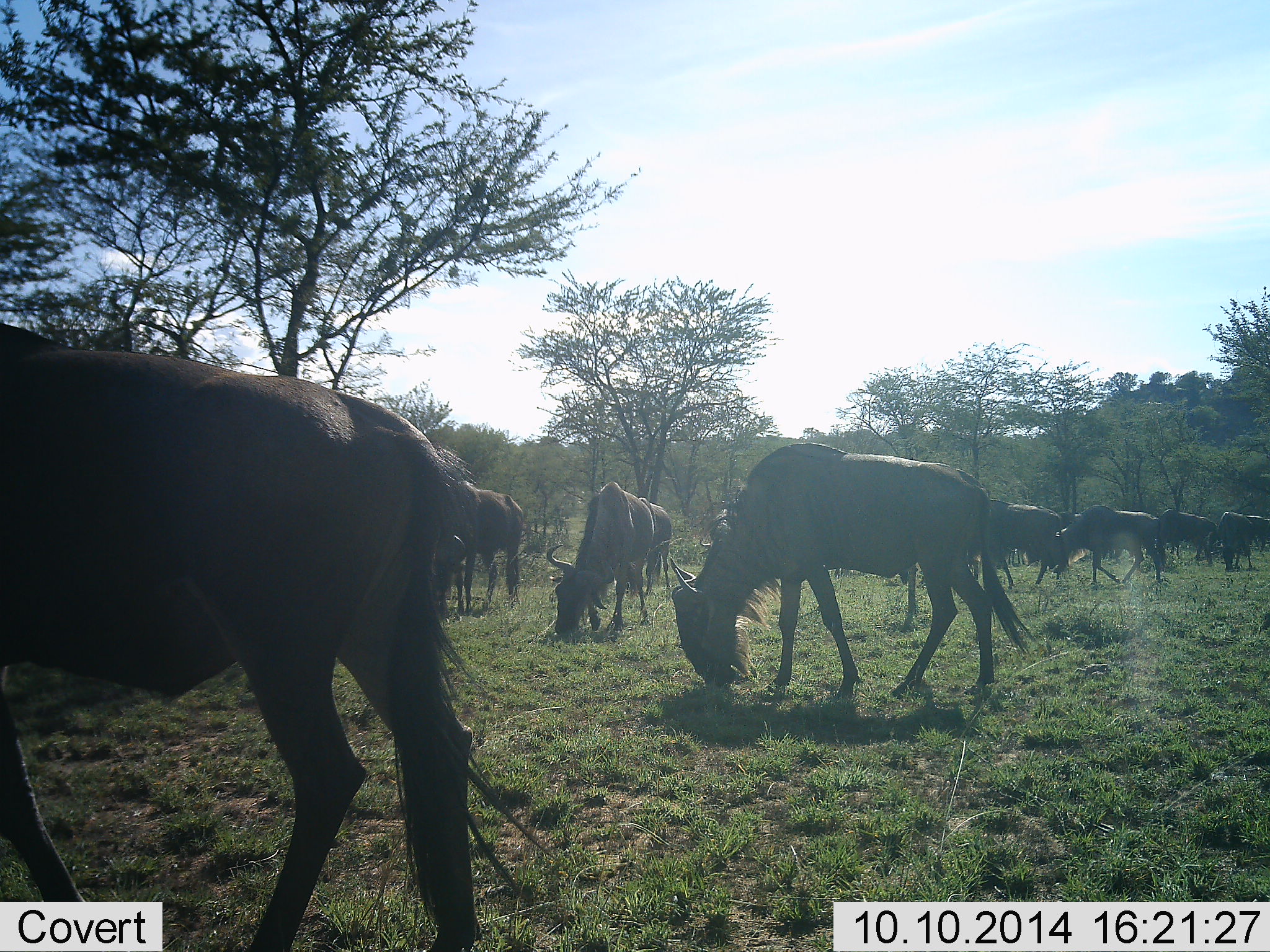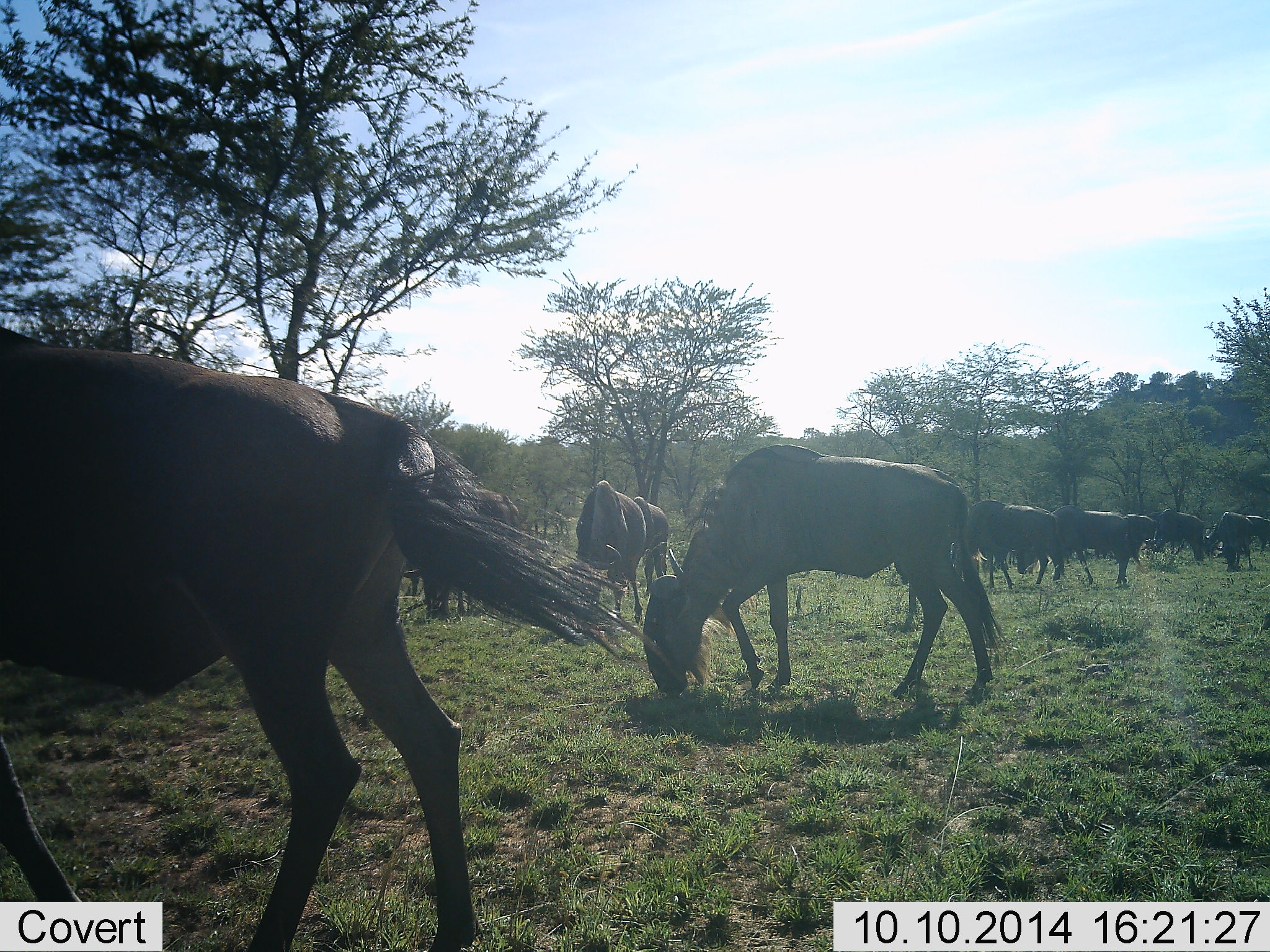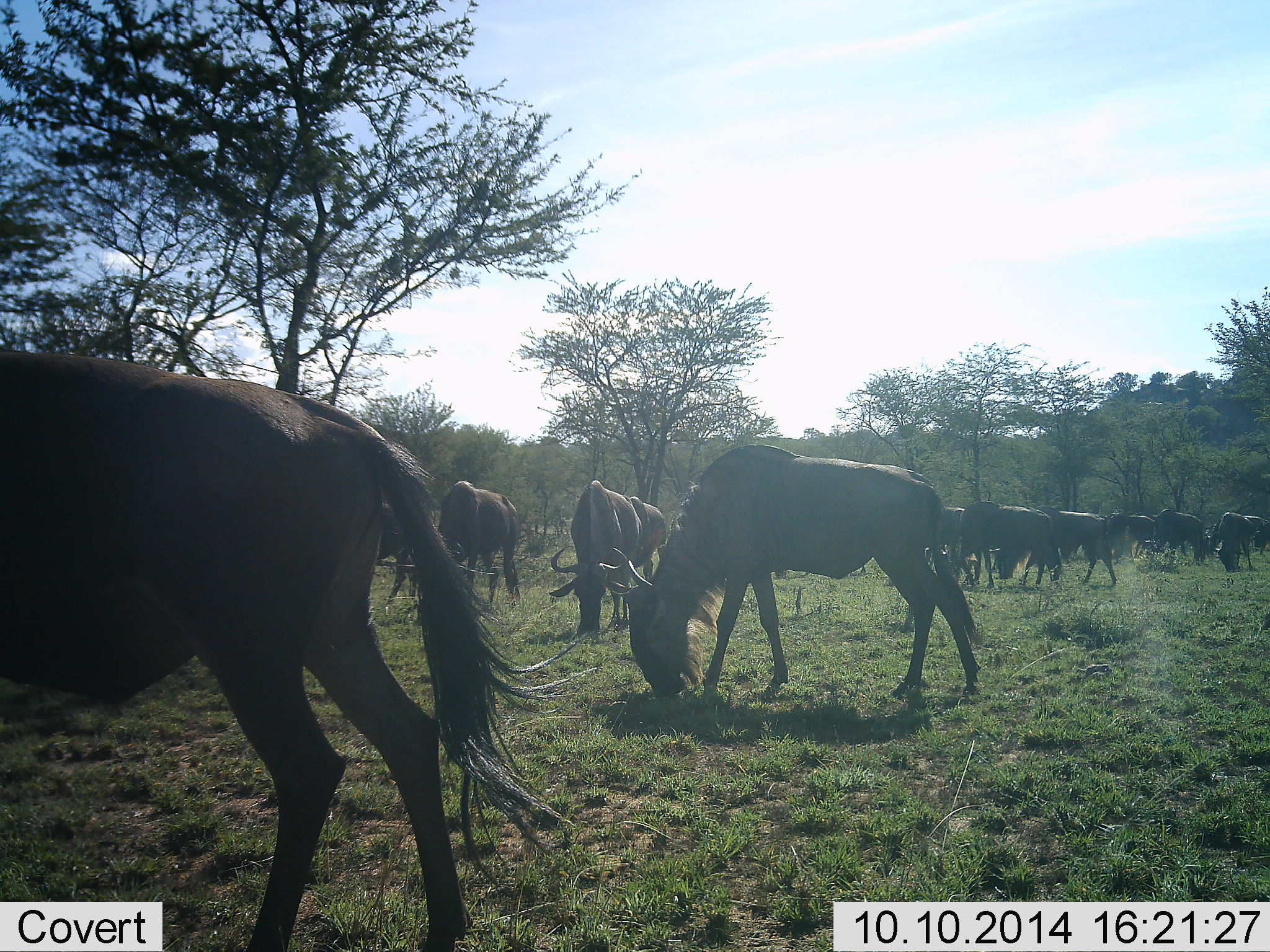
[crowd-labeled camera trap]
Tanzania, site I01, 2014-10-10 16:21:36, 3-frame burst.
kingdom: Animalia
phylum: Chordata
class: Mammalia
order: Artiodactyla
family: Bovidae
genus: Connochaetes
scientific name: Connochaetes taurinus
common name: blue wildebeest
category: wildebeest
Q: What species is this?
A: Wildebeest (blue wildebeest) (Connochaetes taurinus).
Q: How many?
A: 11-50.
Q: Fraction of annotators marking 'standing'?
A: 10%.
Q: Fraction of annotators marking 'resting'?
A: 0%.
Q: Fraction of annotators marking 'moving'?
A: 30%.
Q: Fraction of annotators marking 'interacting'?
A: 0%.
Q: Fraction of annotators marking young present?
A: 0%.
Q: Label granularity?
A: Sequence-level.